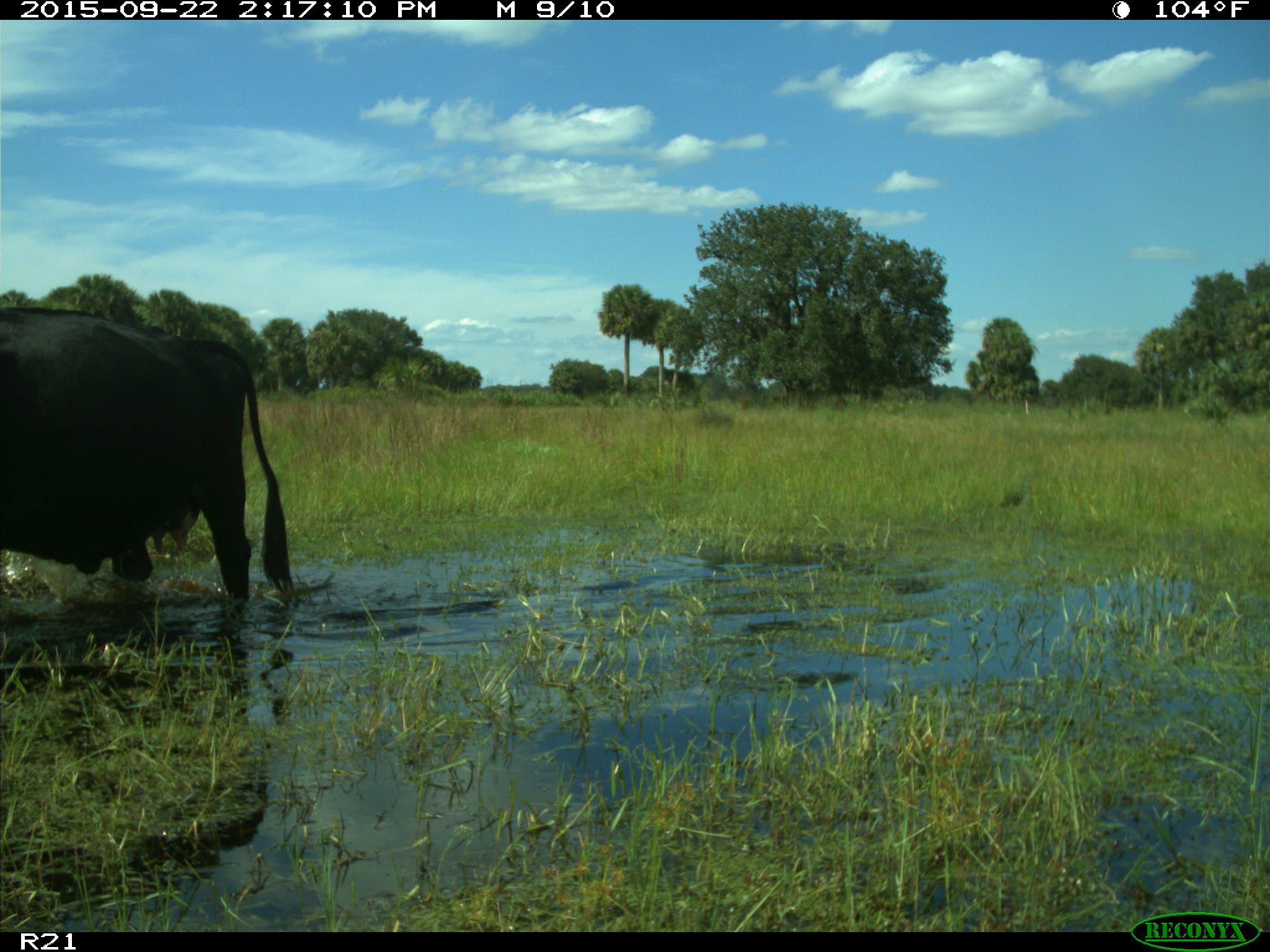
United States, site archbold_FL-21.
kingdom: Animalia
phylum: Chordata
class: Mammalia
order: Artiodactyla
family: Bovidae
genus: Bos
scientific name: Bos taurus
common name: domestic cow